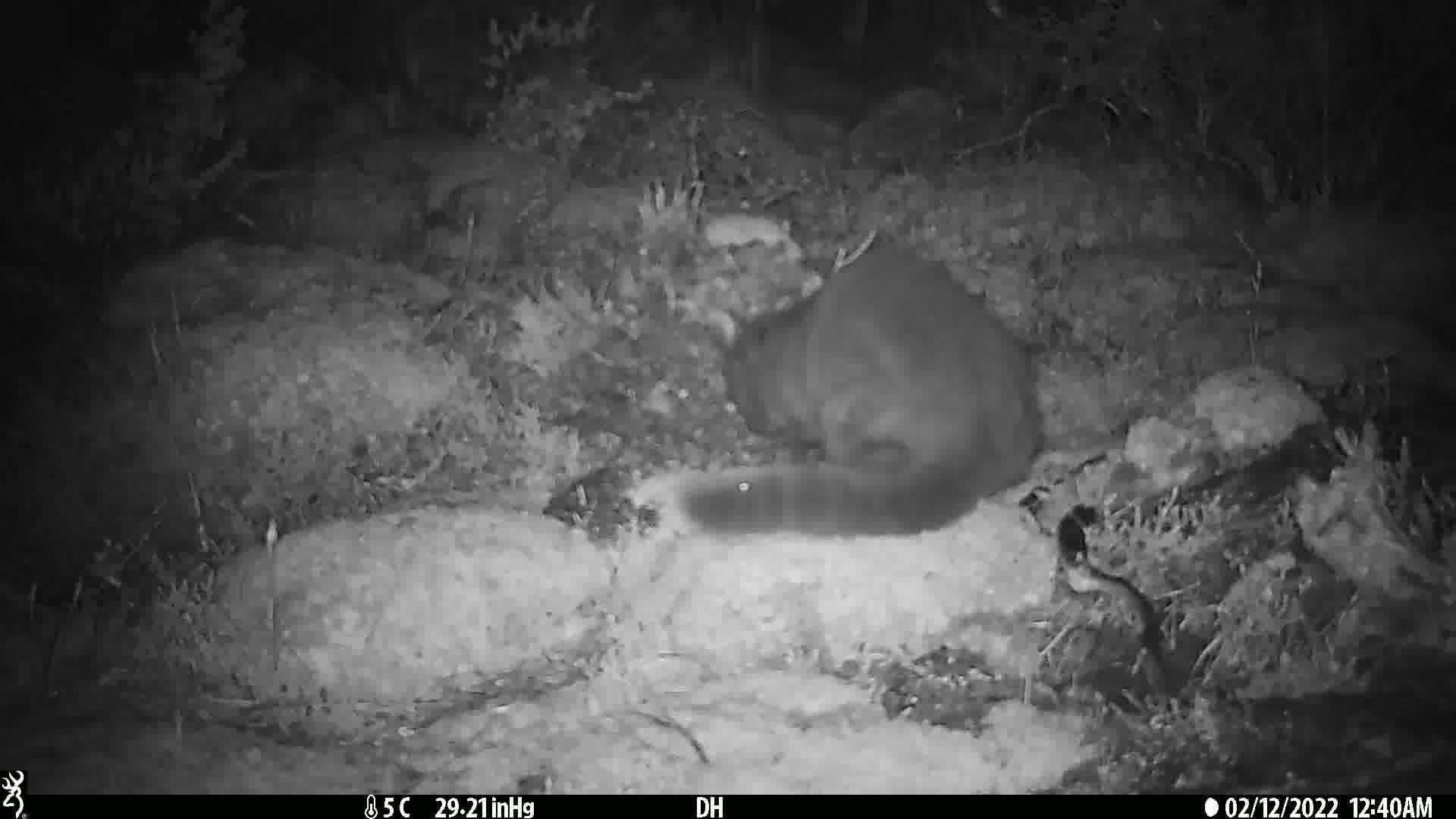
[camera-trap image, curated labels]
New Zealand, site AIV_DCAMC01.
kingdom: Animalia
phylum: Chordata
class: Mammalia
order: Carnivora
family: Felidae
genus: Felis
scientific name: Felis catus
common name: domestic cat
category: cat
Cat (domestic cat) (Felis catus).